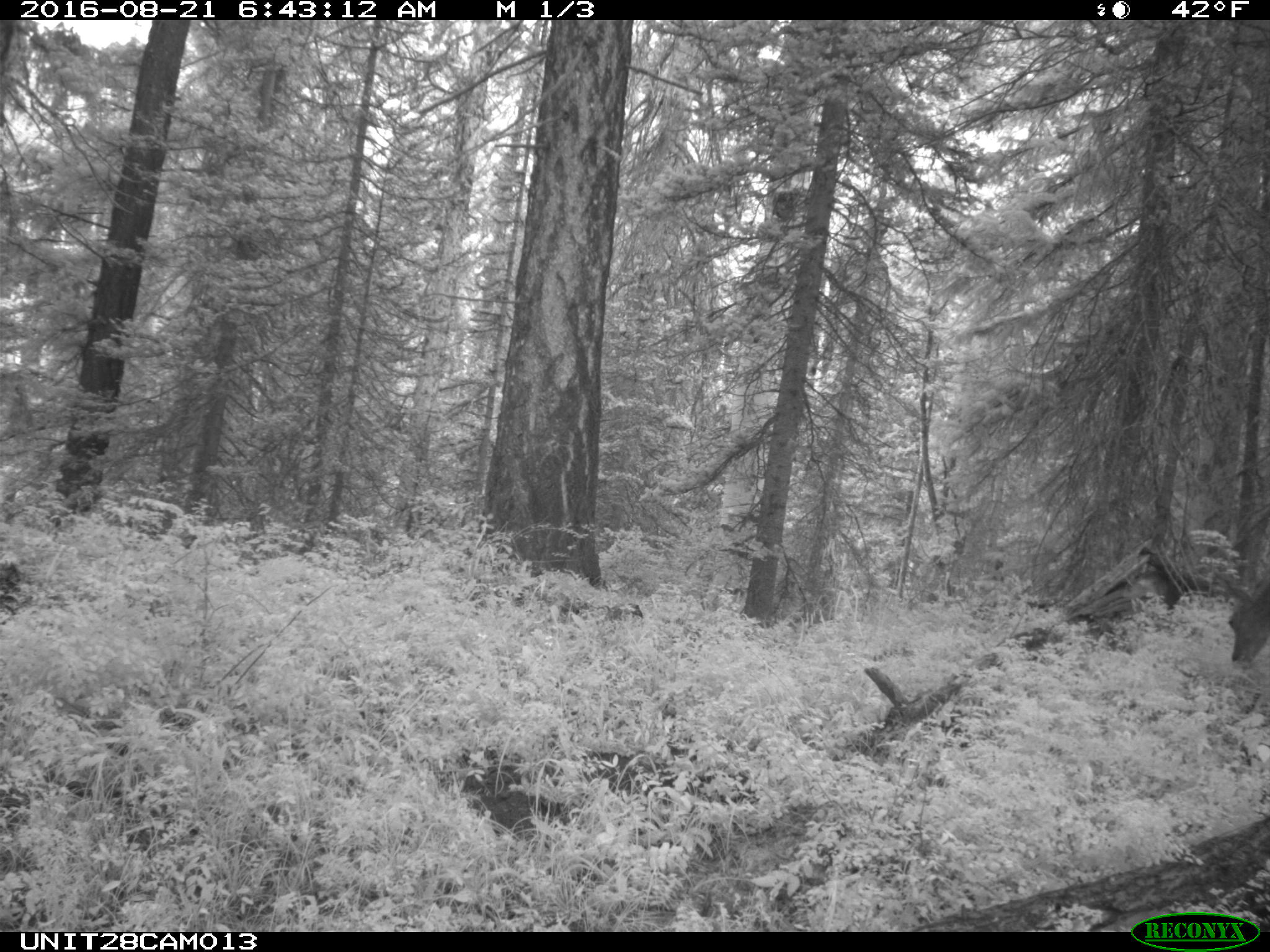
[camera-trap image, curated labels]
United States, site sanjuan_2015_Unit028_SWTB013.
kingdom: Animalia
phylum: Chordata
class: Mammalia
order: Artiodactyla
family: Cervidae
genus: Odocoileus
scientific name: Odocoileus hemionus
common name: mule deer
Odocoileus hemionus (mule deer).